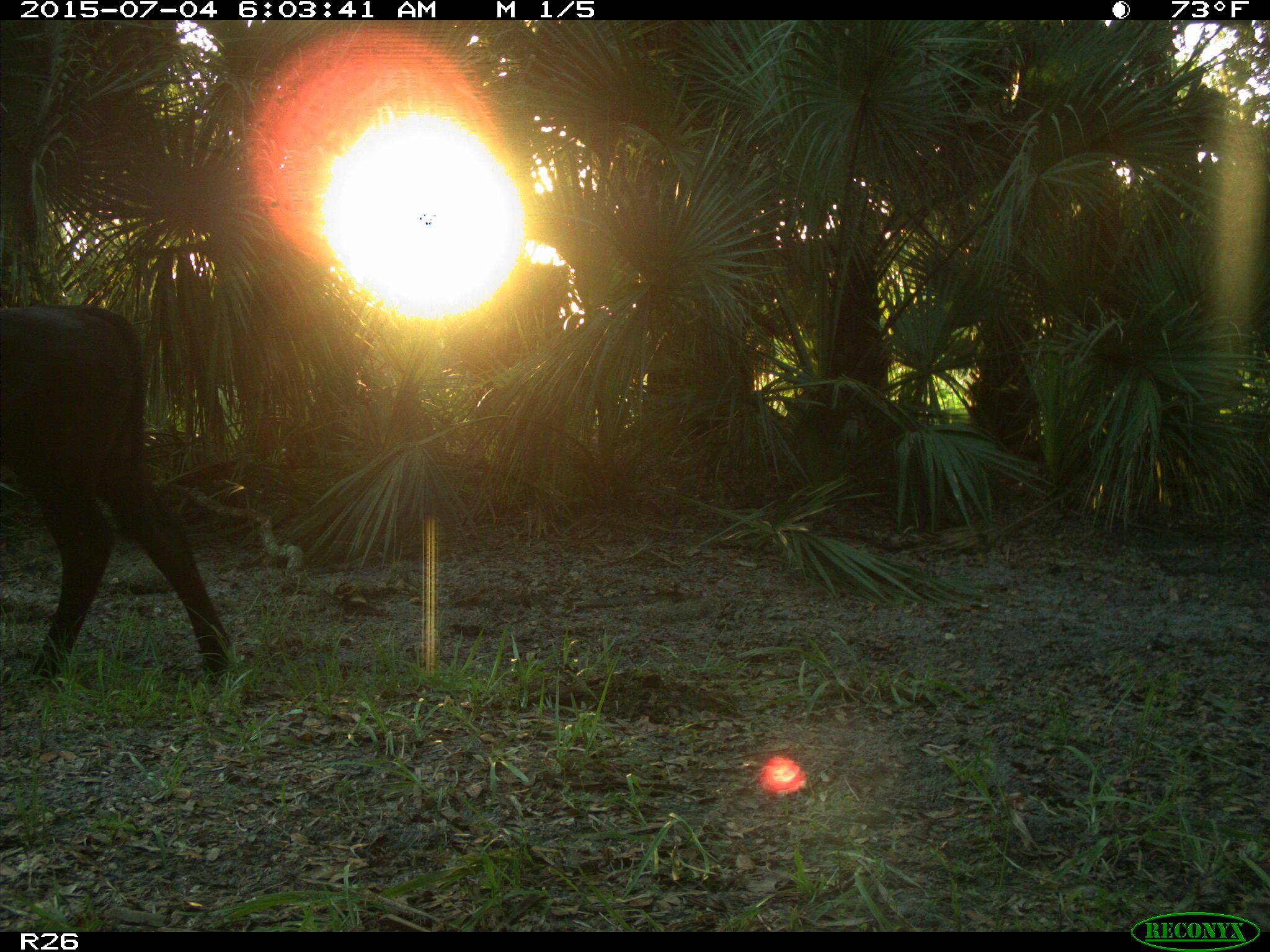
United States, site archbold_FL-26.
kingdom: Animalia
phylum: Chordata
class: Mammalia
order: Artiodactyla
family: Bovidae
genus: Bos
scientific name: Bos taurus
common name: domestic cow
Bos taurus (domestic cow).